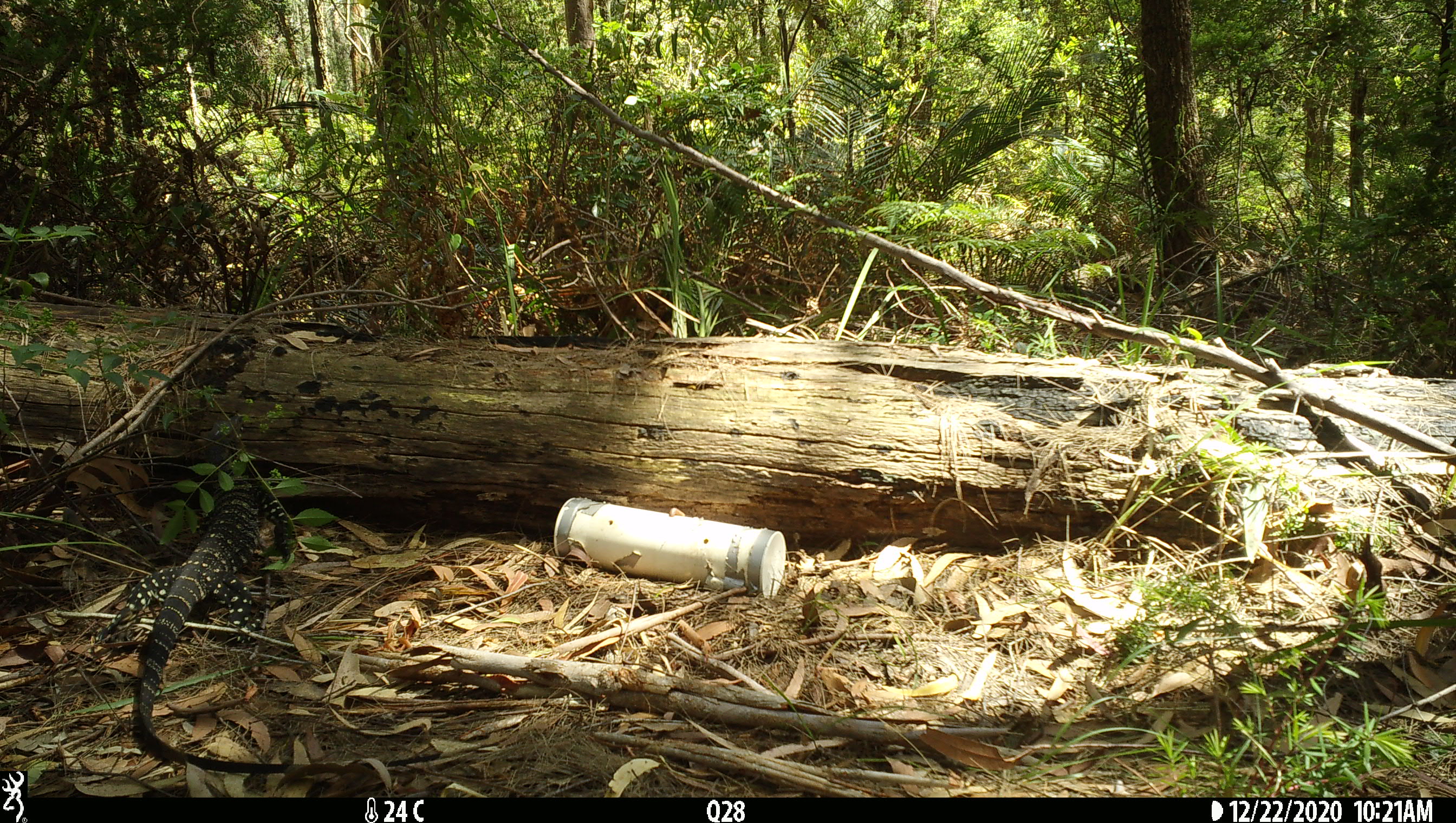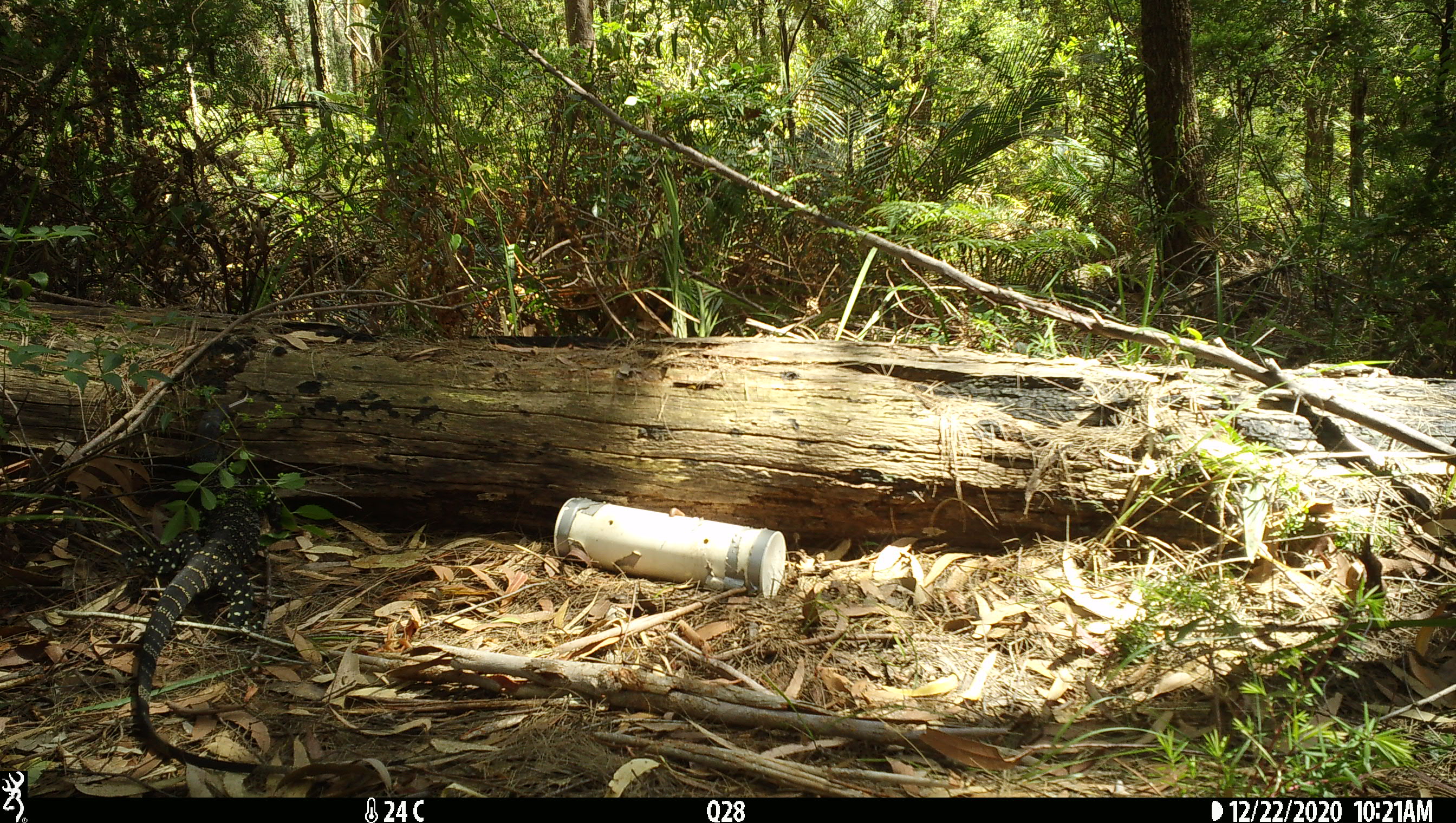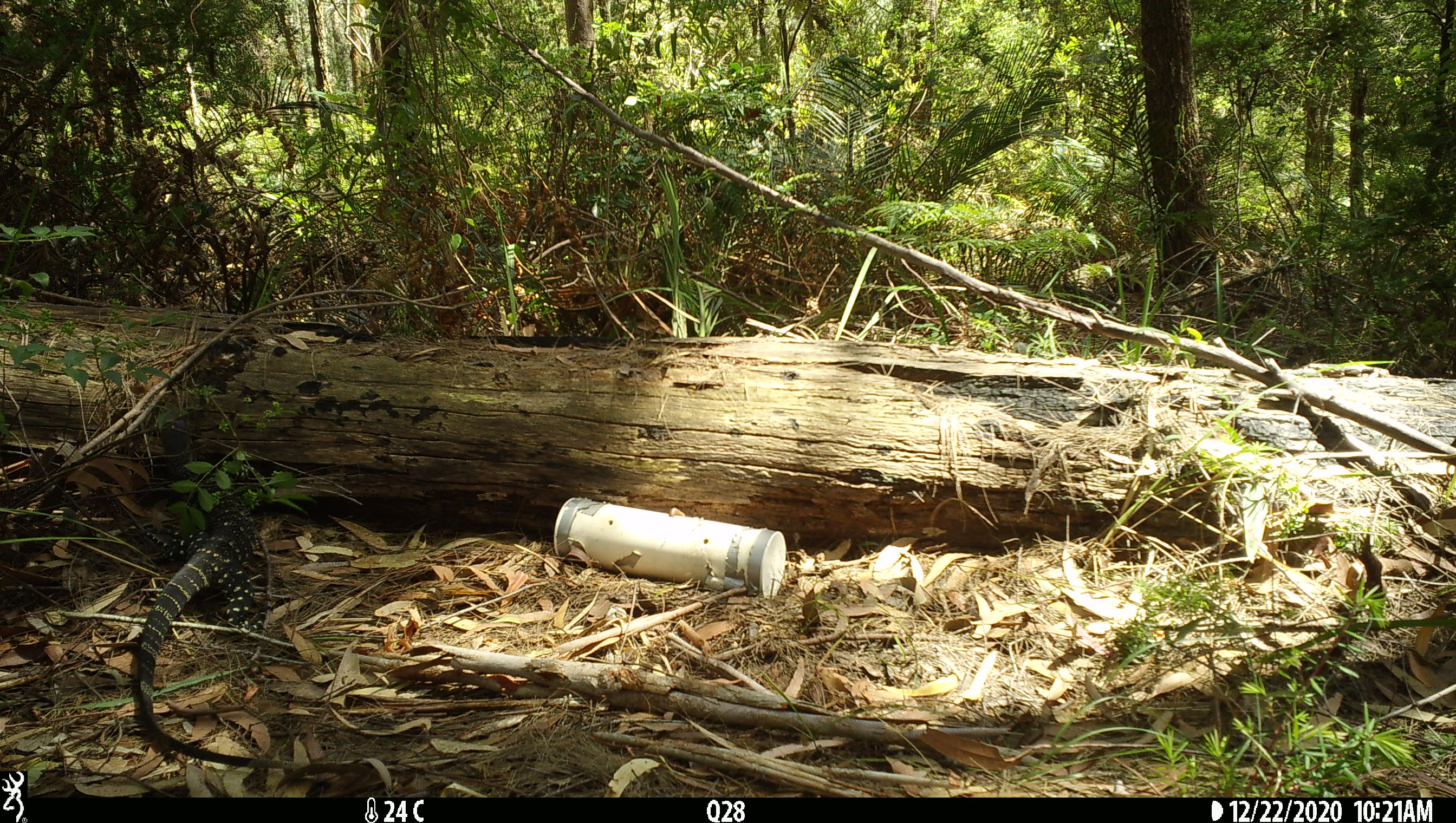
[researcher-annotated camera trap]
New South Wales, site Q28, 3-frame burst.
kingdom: Animalia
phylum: Chordata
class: Reptilia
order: Squamata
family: Varanidae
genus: Varanus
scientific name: Varanus varius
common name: lace monitor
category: goanna